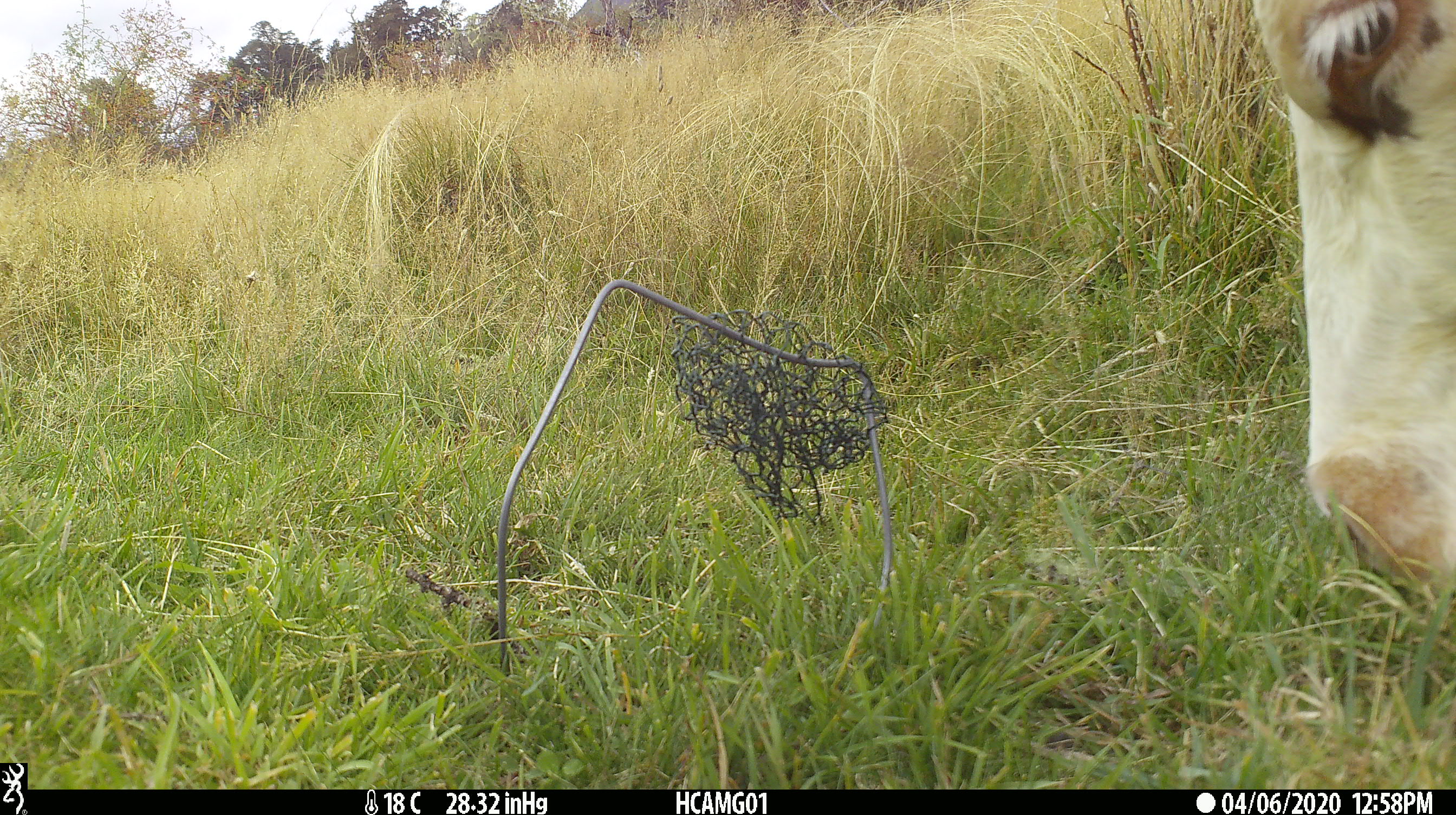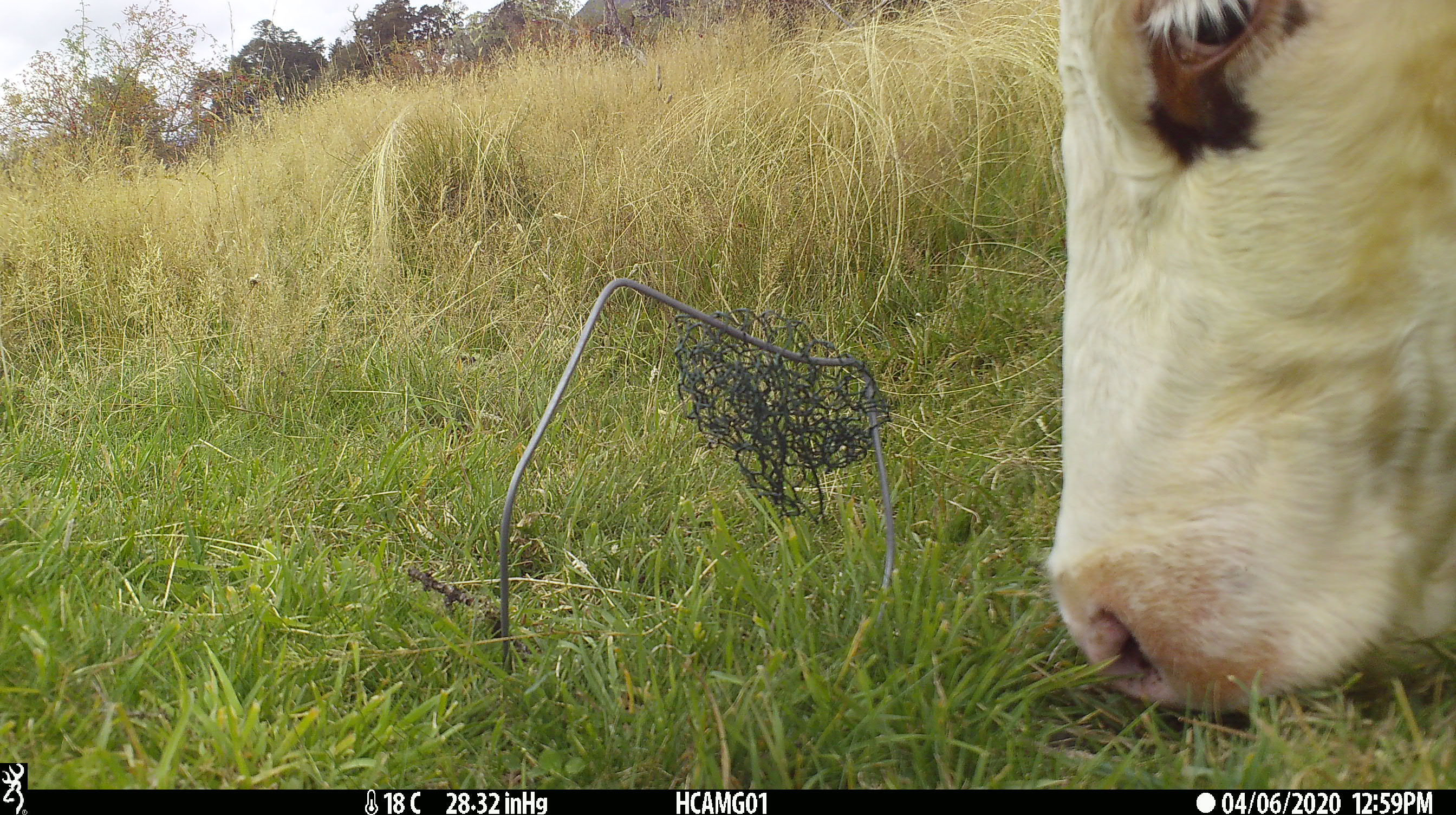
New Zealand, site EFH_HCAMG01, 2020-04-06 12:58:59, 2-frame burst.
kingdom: Animalia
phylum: Chordata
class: Mammalia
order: Artiodactyla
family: Bovidae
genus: Bos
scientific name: Bos taurus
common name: domestic cow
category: cow